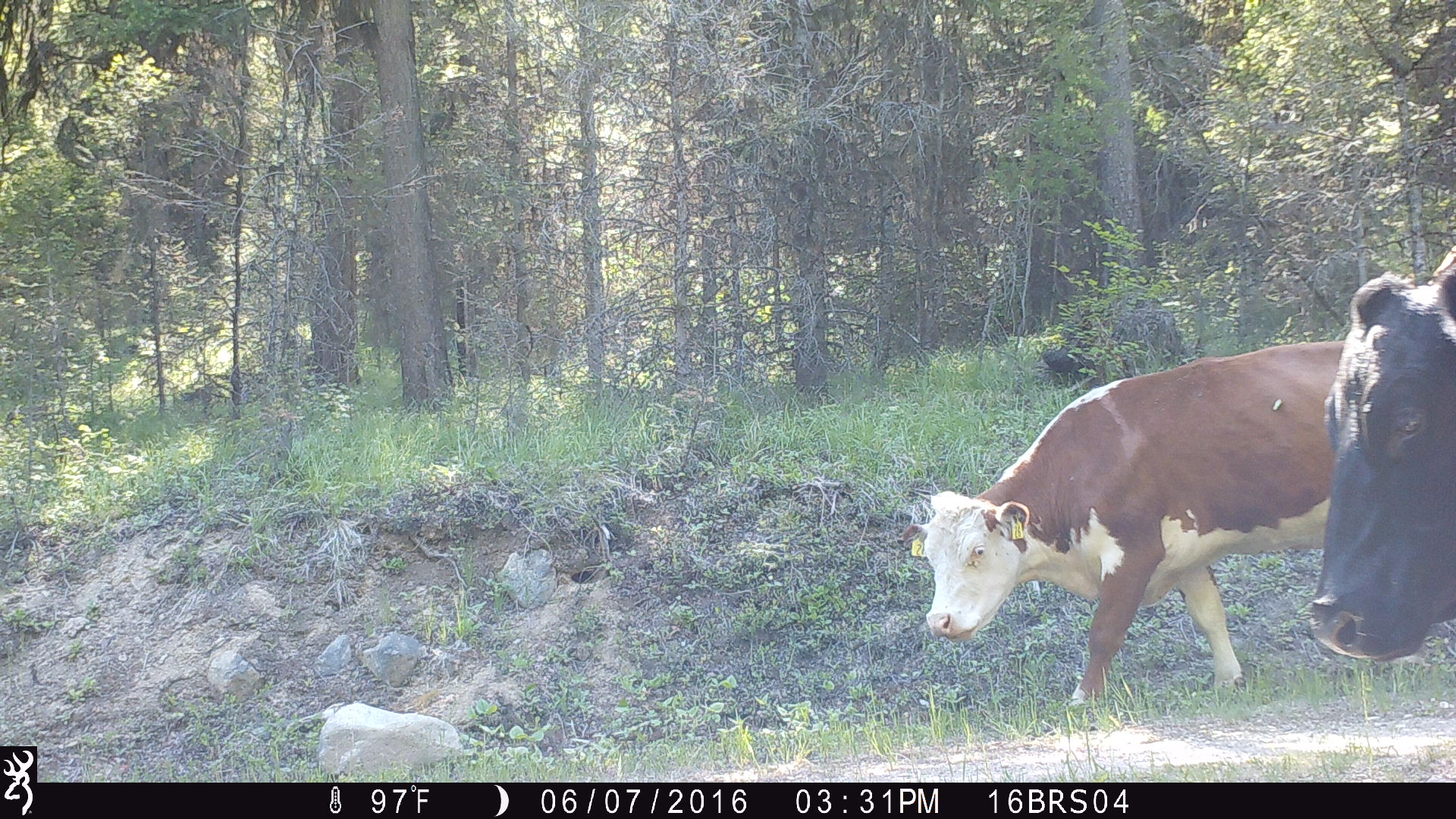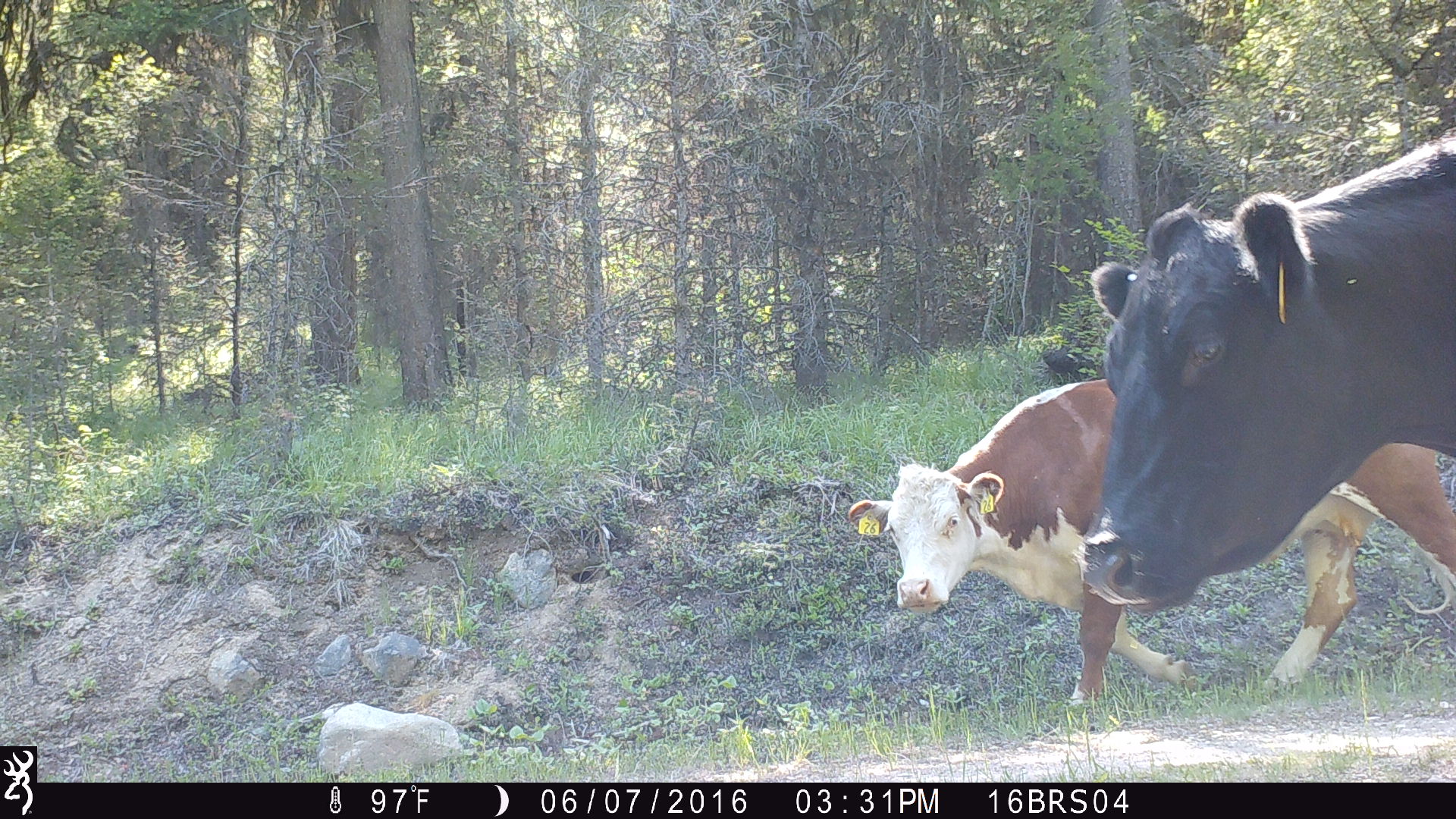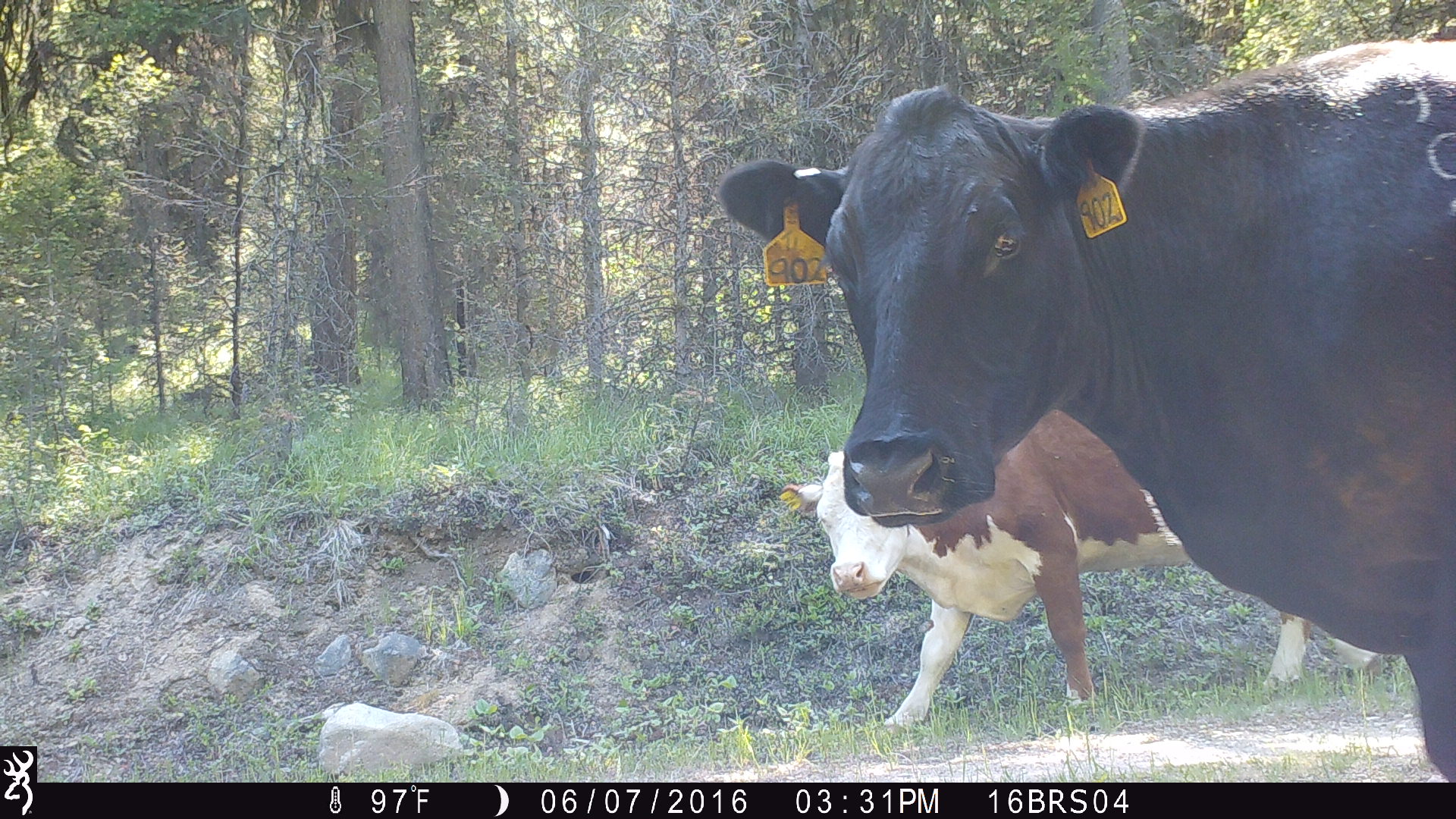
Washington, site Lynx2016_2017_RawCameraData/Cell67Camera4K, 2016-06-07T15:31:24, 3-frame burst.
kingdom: Animalia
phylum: Chordata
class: Mammalia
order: Artiodactyla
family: Bovidae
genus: Bos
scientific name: Bos taurus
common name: domestic cattle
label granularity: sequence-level